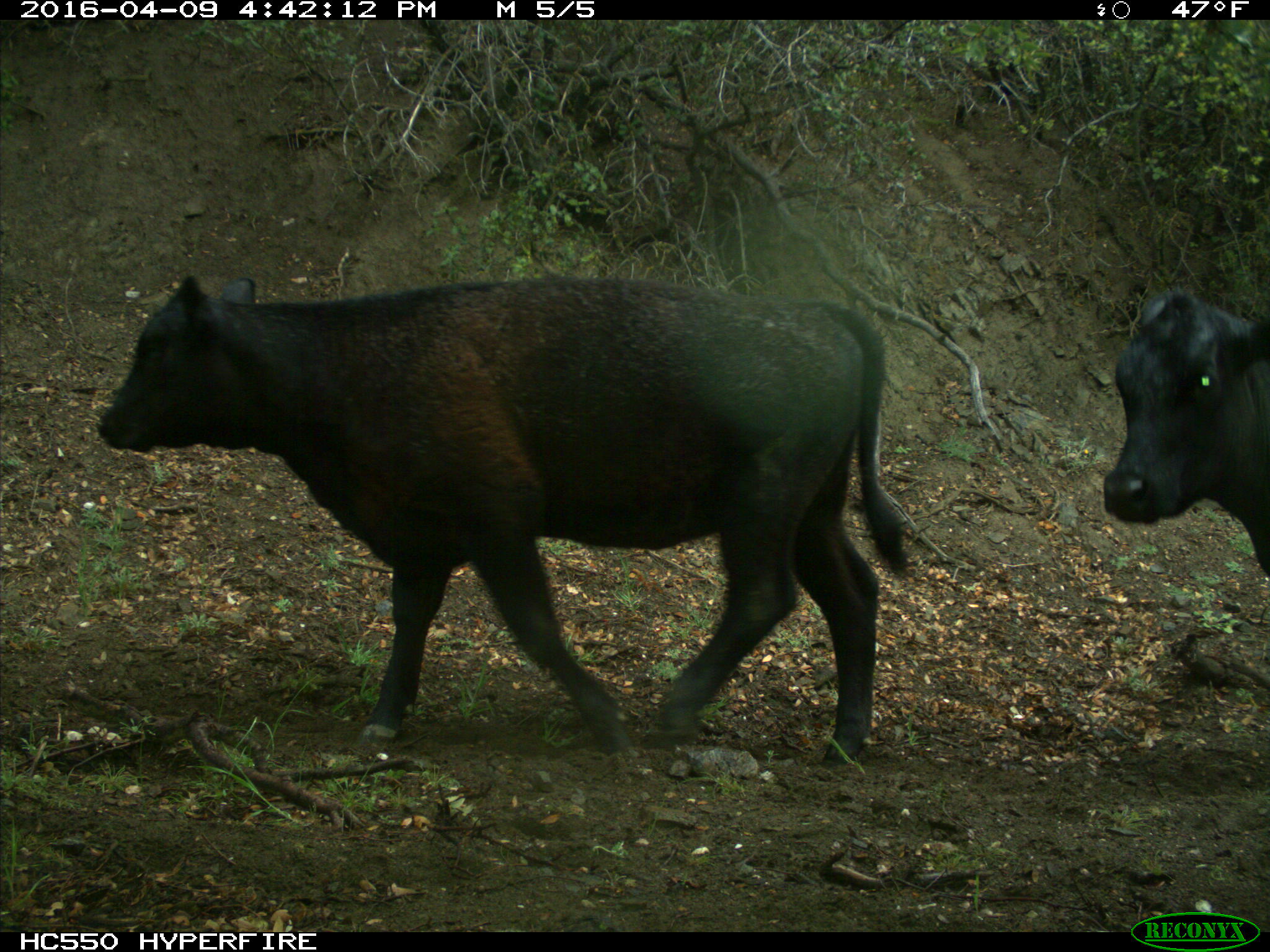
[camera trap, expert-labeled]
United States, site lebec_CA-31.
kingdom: Animalia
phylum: Chordata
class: Mammalia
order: Artiodactyla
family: Bovidae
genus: Bos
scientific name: Bos taurus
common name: domestic cow